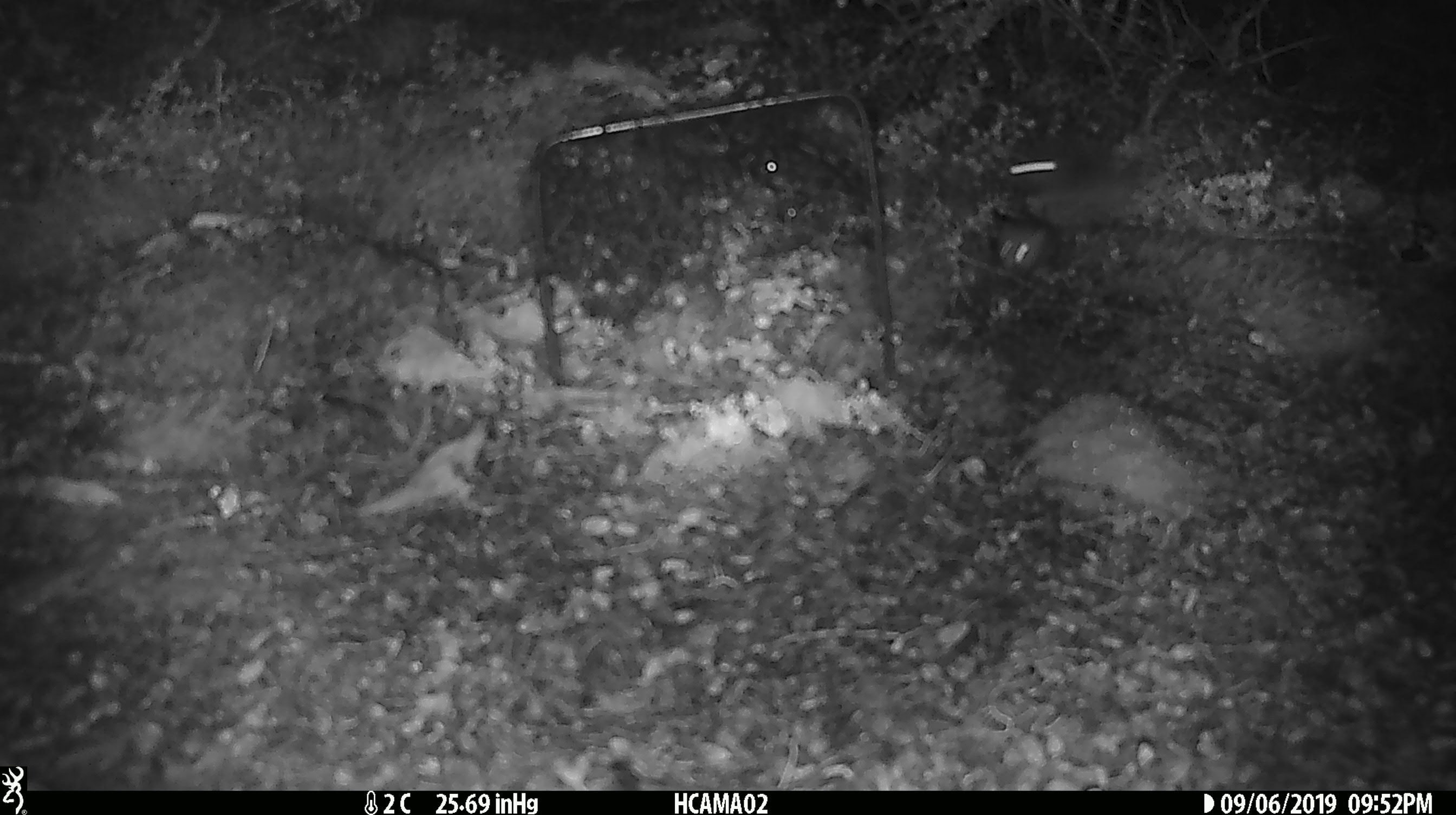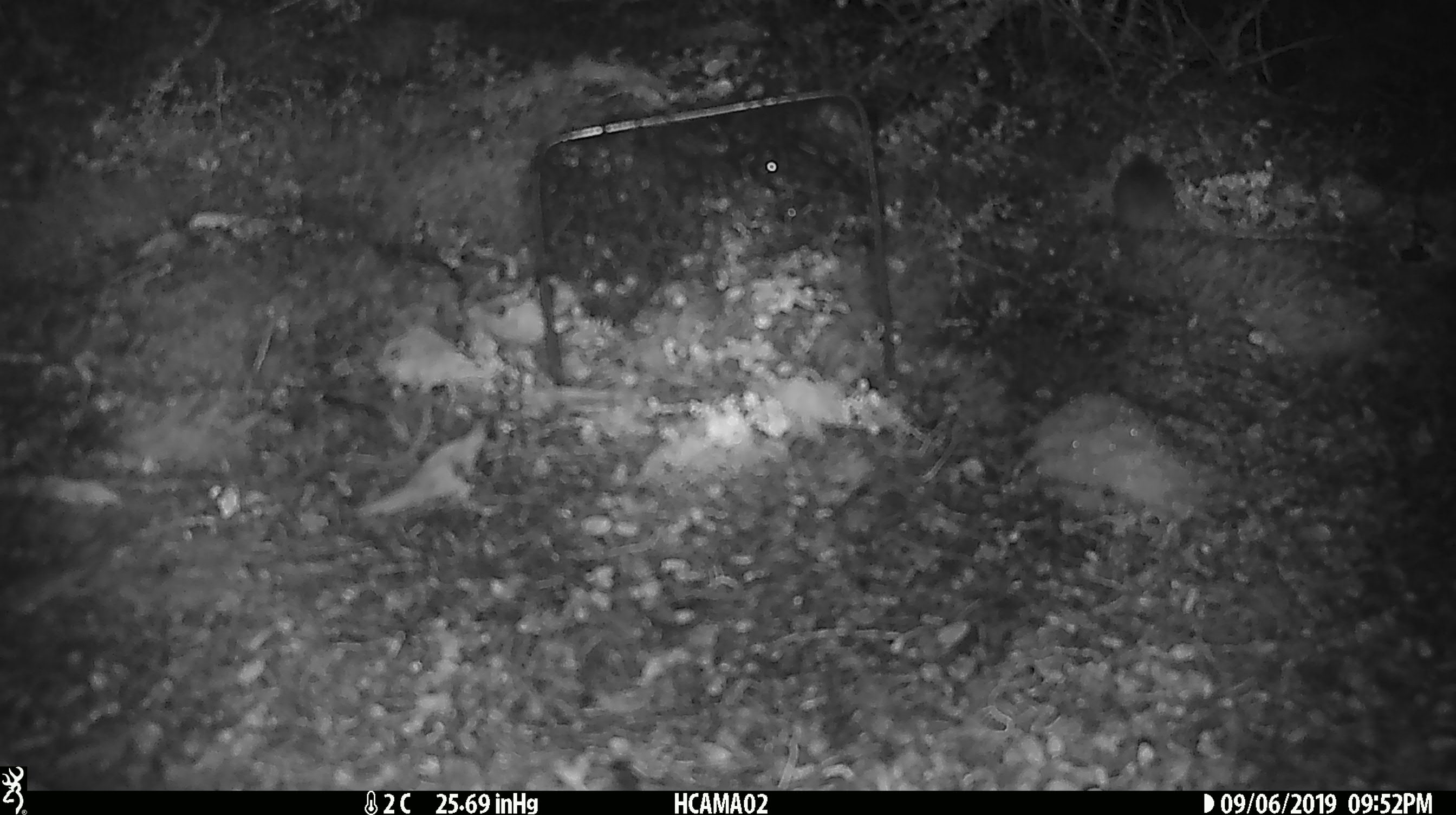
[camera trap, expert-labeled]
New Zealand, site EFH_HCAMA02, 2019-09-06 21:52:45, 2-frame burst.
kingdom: Animalia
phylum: Chordata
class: Mammalia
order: Rodentia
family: Muridae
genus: Mus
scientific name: Mus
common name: mouse